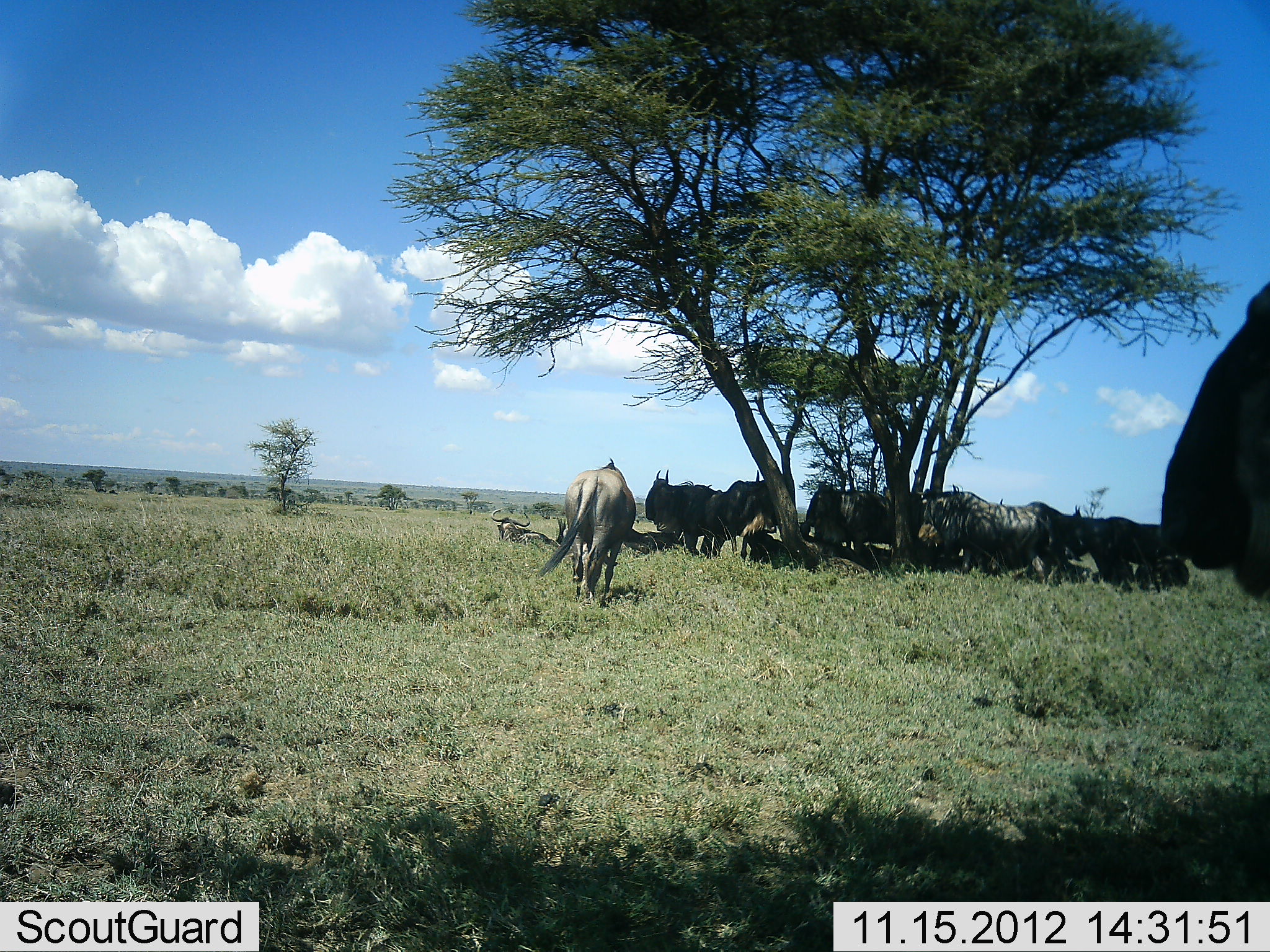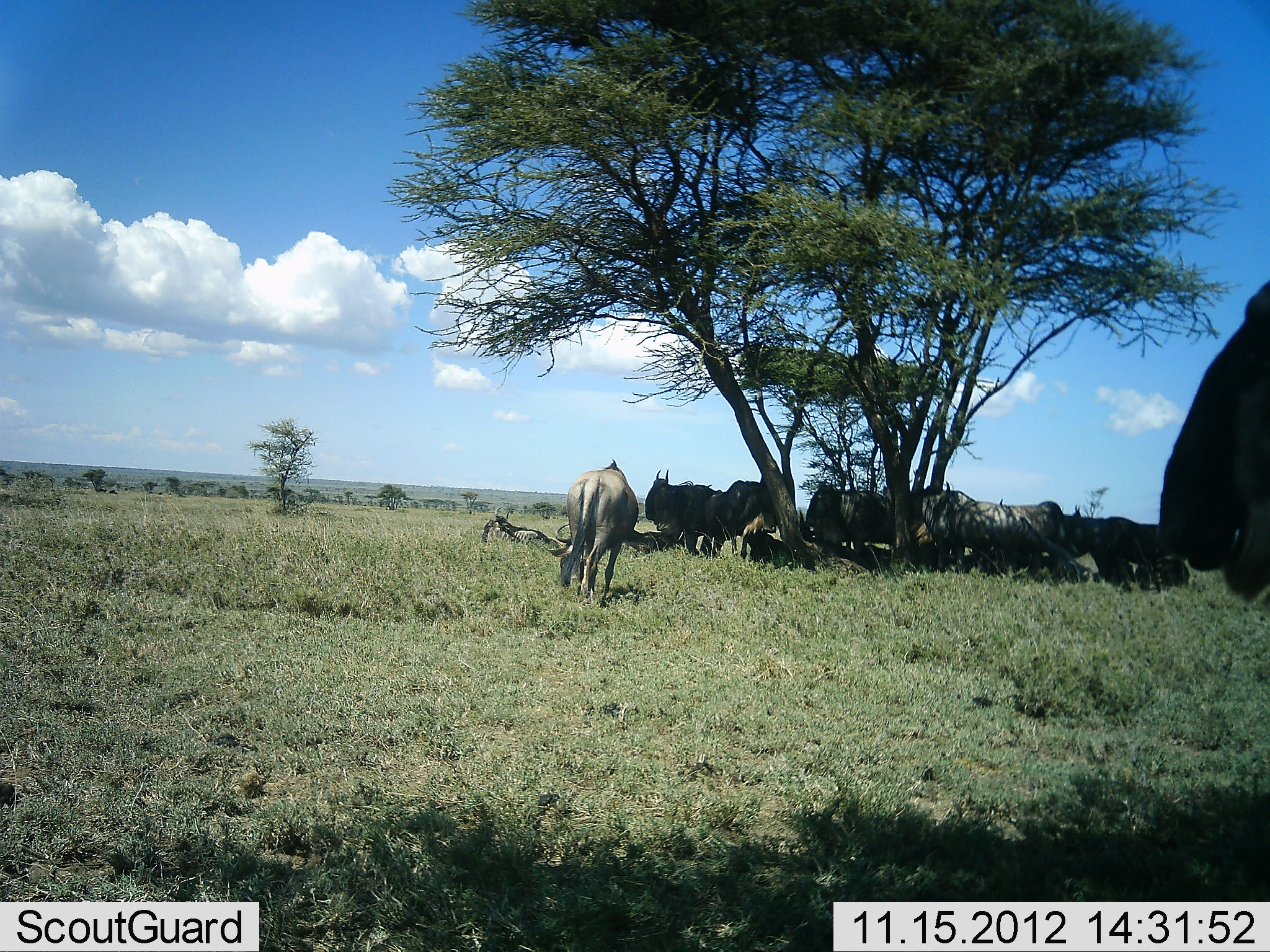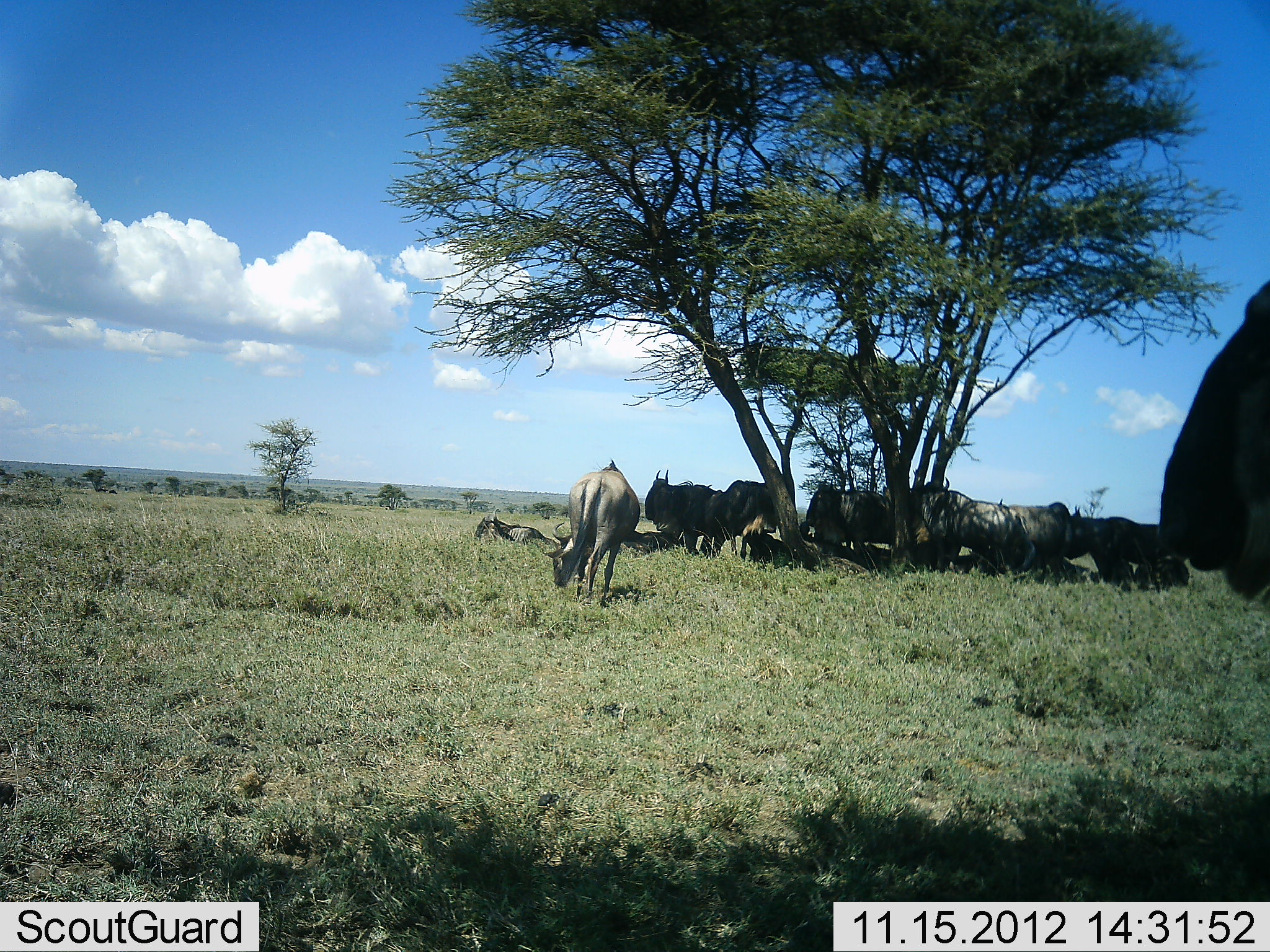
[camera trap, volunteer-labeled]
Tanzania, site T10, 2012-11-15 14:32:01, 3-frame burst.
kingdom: Animalia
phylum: Chordata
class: Mammalia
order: Artiodactyla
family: Bovidae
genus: Connochaetes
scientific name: Connochaetes taurinus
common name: blue wildebeest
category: wildebeest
Wildebeest (blue wildebeest) (Connochaetes taurinus), count 11-50. Behavior (volunteer vote fractions): standing 70%, resting 100%, moving 20%, interacting 0%. Young present (vote fraction): 0%. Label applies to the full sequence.